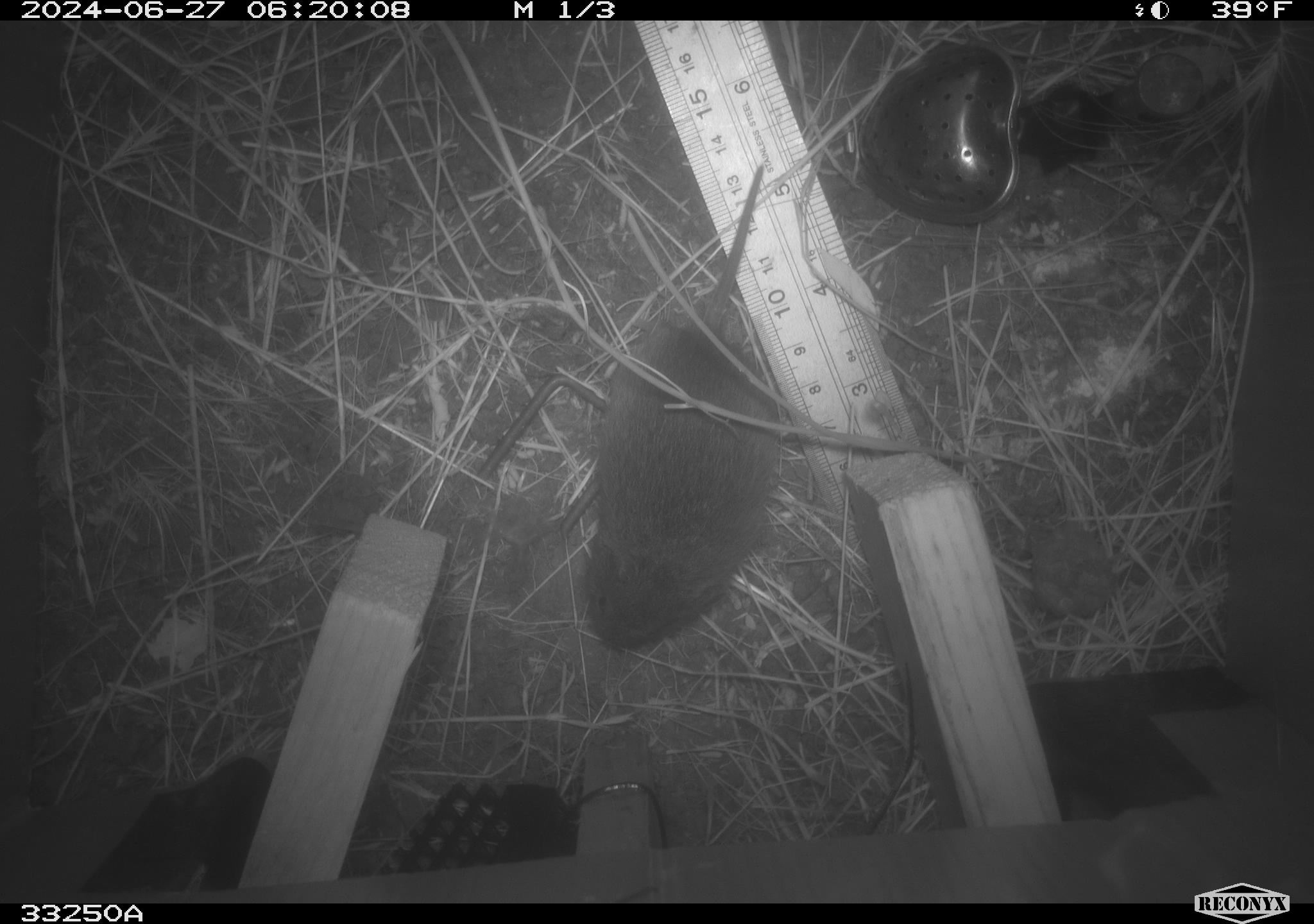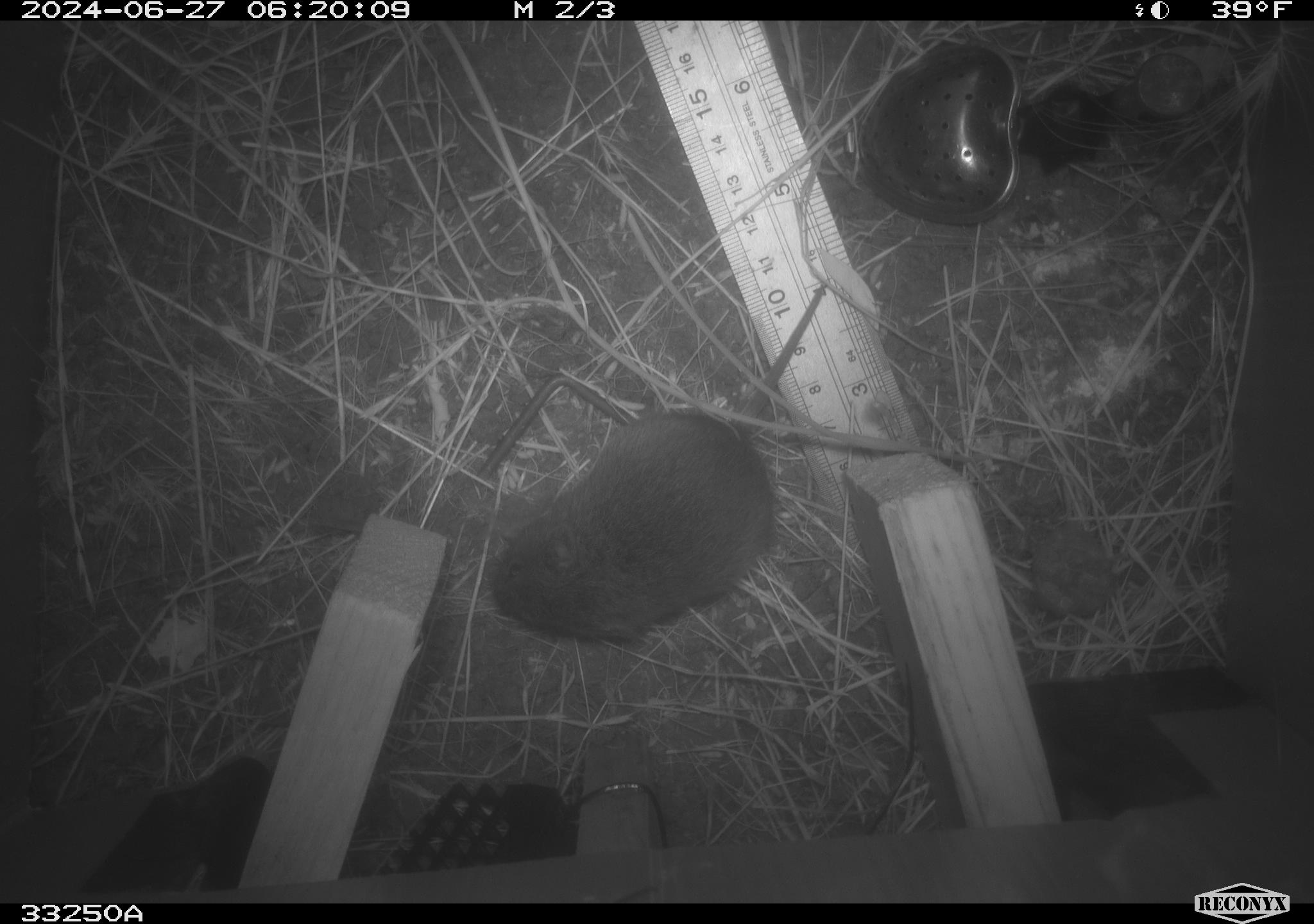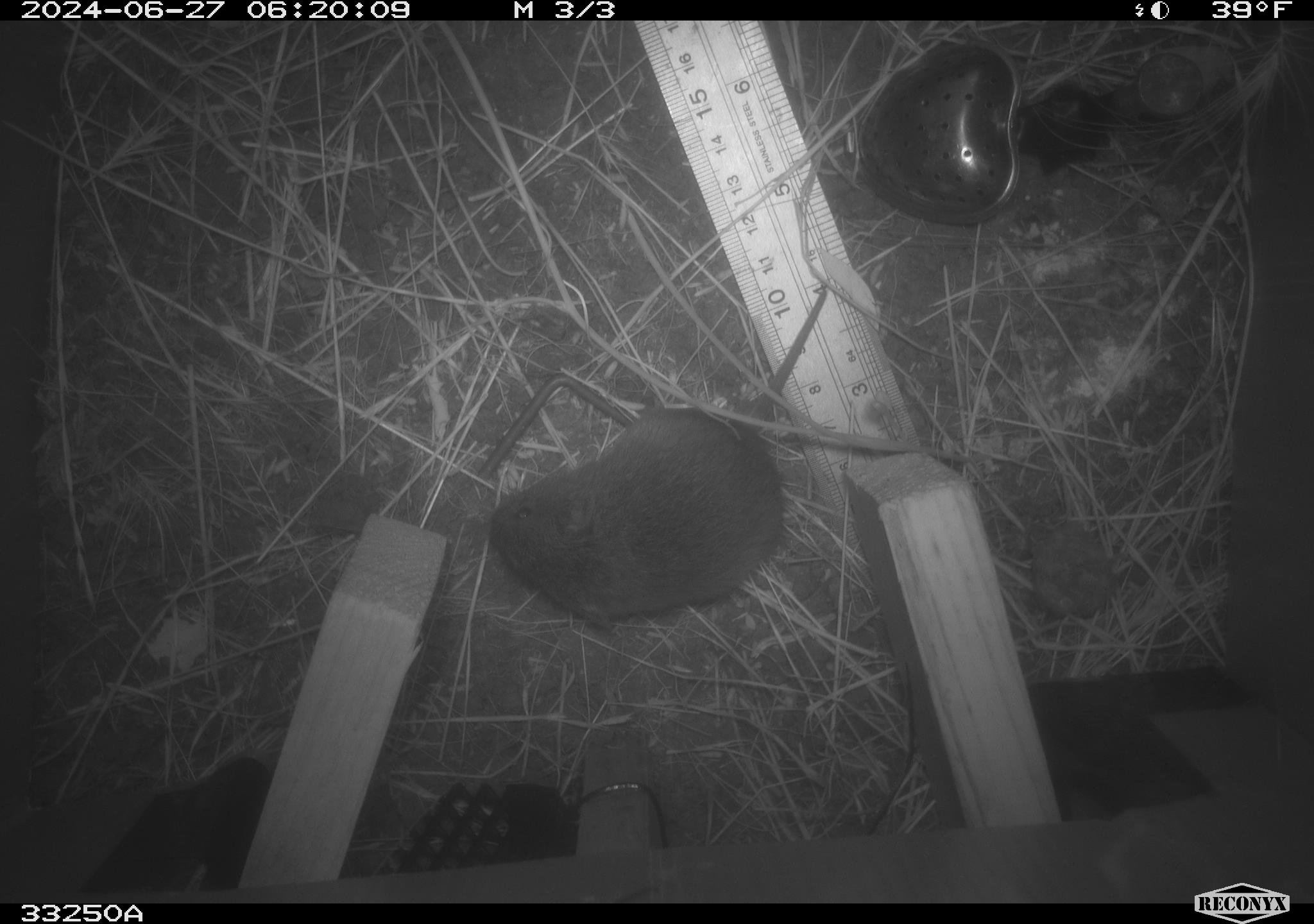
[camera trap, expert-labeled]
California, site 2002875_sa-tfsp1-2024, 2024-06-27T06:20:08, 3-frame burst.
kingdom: Animalia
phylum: Chordata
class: Mammalia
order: Rodentia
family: Cricetidae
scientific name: Arvicolinae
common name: voles, lemmings, and muskrats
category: arvicolinae subfamily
Arvicolinae subfamily (voles, lemmings, and muskrats) (Arvicolinae).